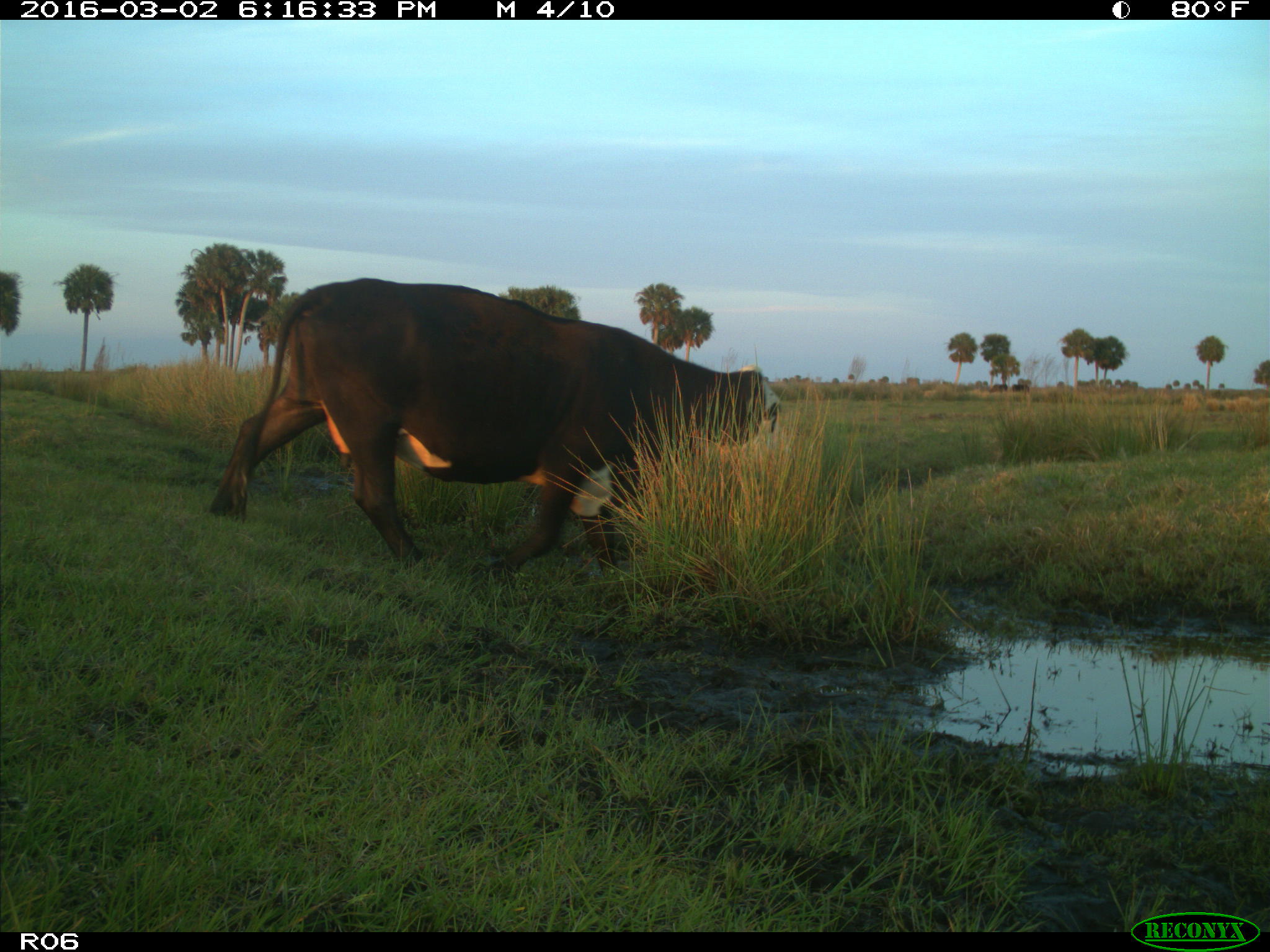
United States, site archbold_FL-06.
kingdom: Animalia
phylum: Chordata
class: Mammalia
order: Artiodactyla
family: Bovidae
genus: Bos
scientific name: Bos taurus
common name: domestic cow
Bos taurus (domestic cow).